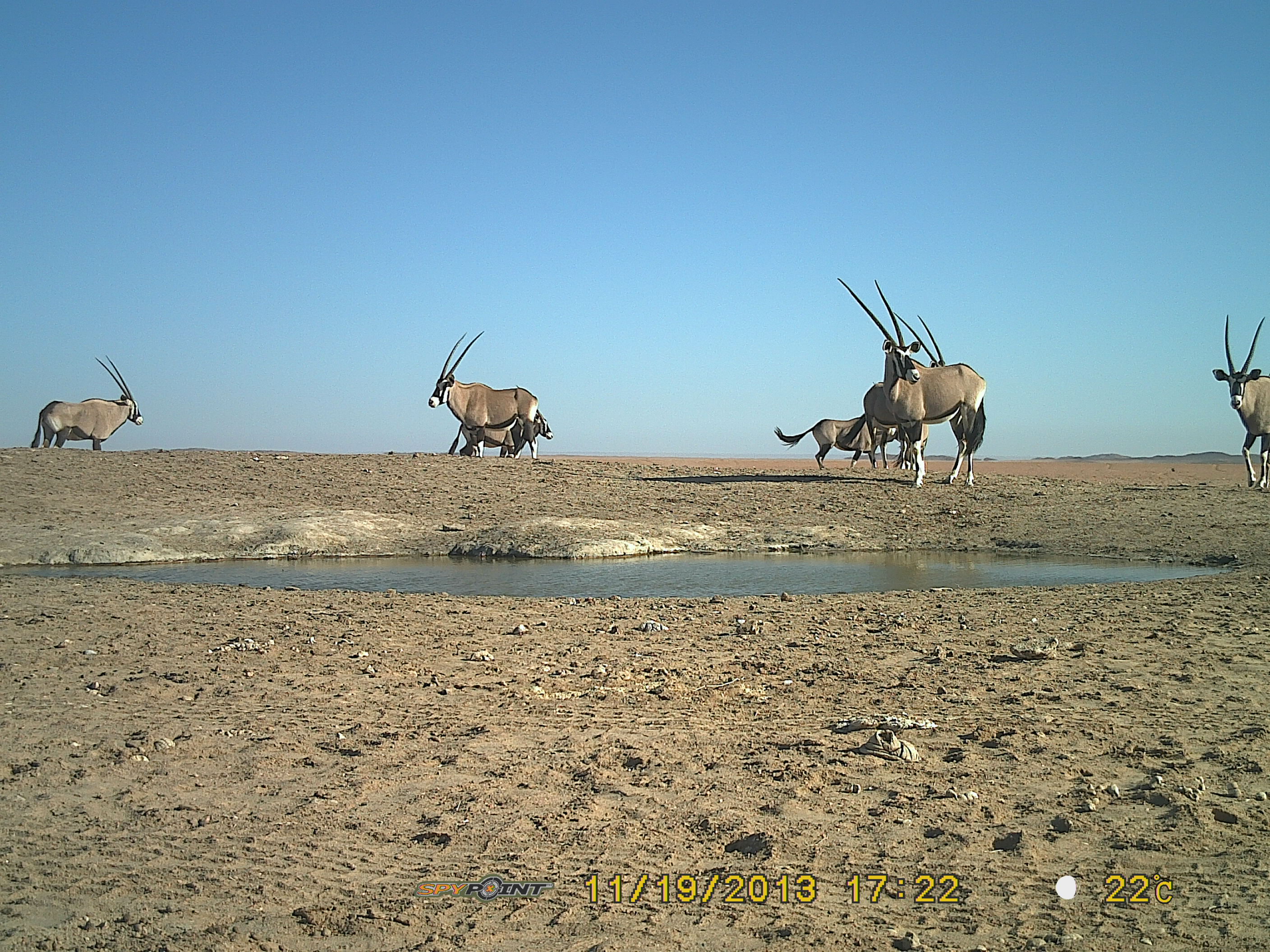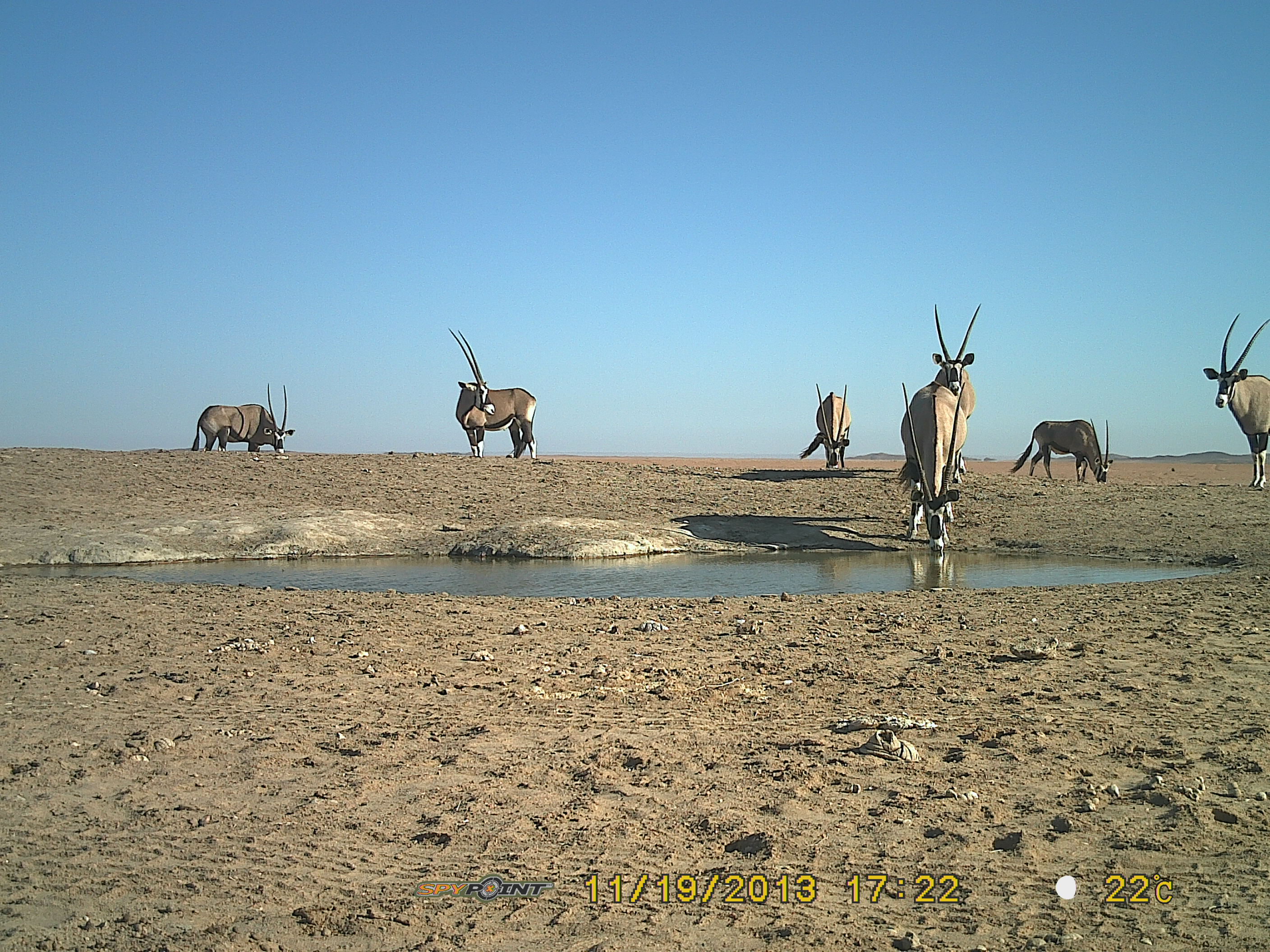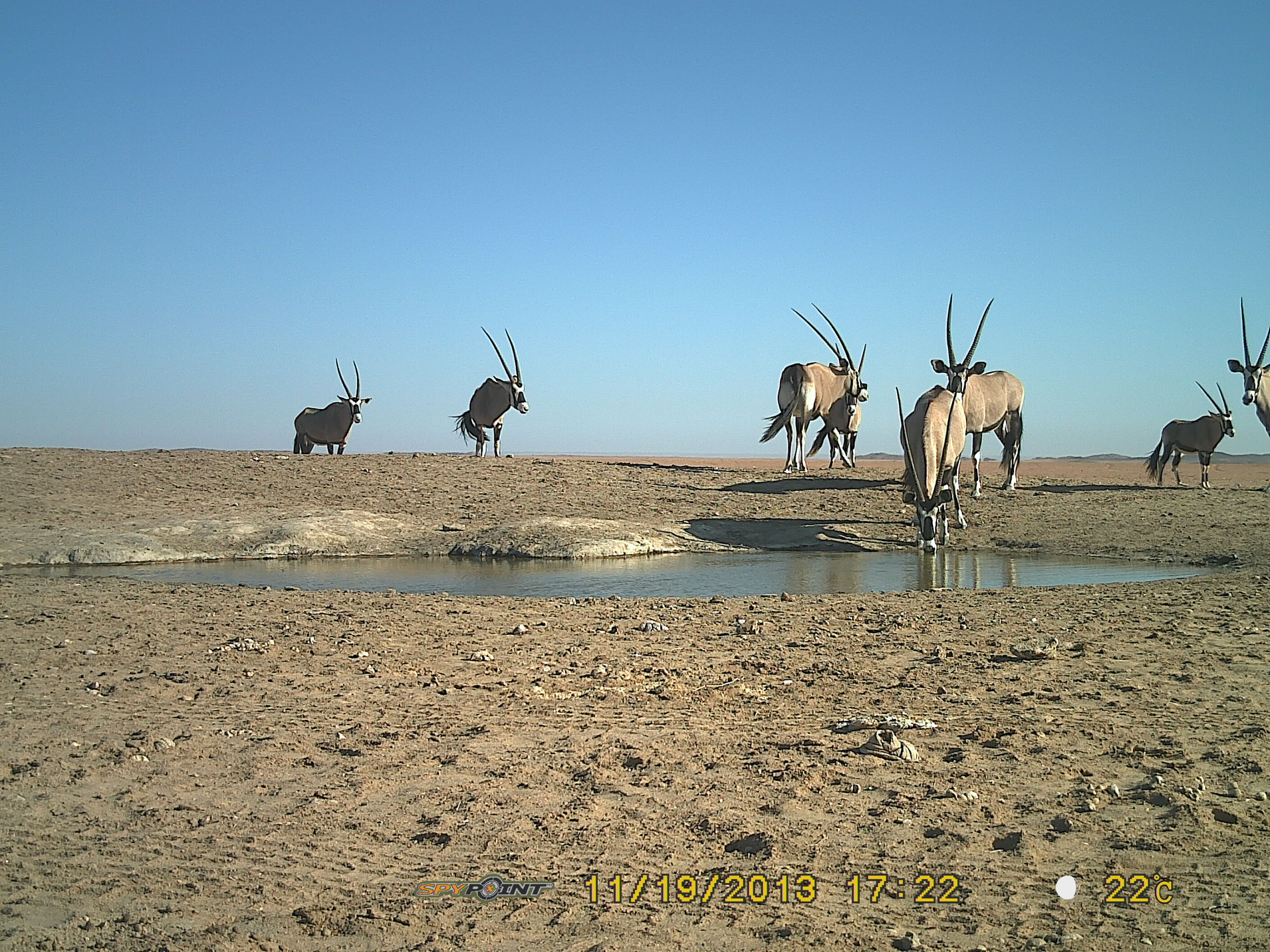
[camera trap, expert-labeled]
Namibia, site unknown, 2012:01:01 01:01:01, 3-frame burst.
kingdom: Animalia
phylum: Chordata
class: Mammalia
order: Artiodactyla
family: Bovidae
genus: Oryx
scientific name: Oryx gazella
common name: gemsbok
Oryx gazella (gemsbok).